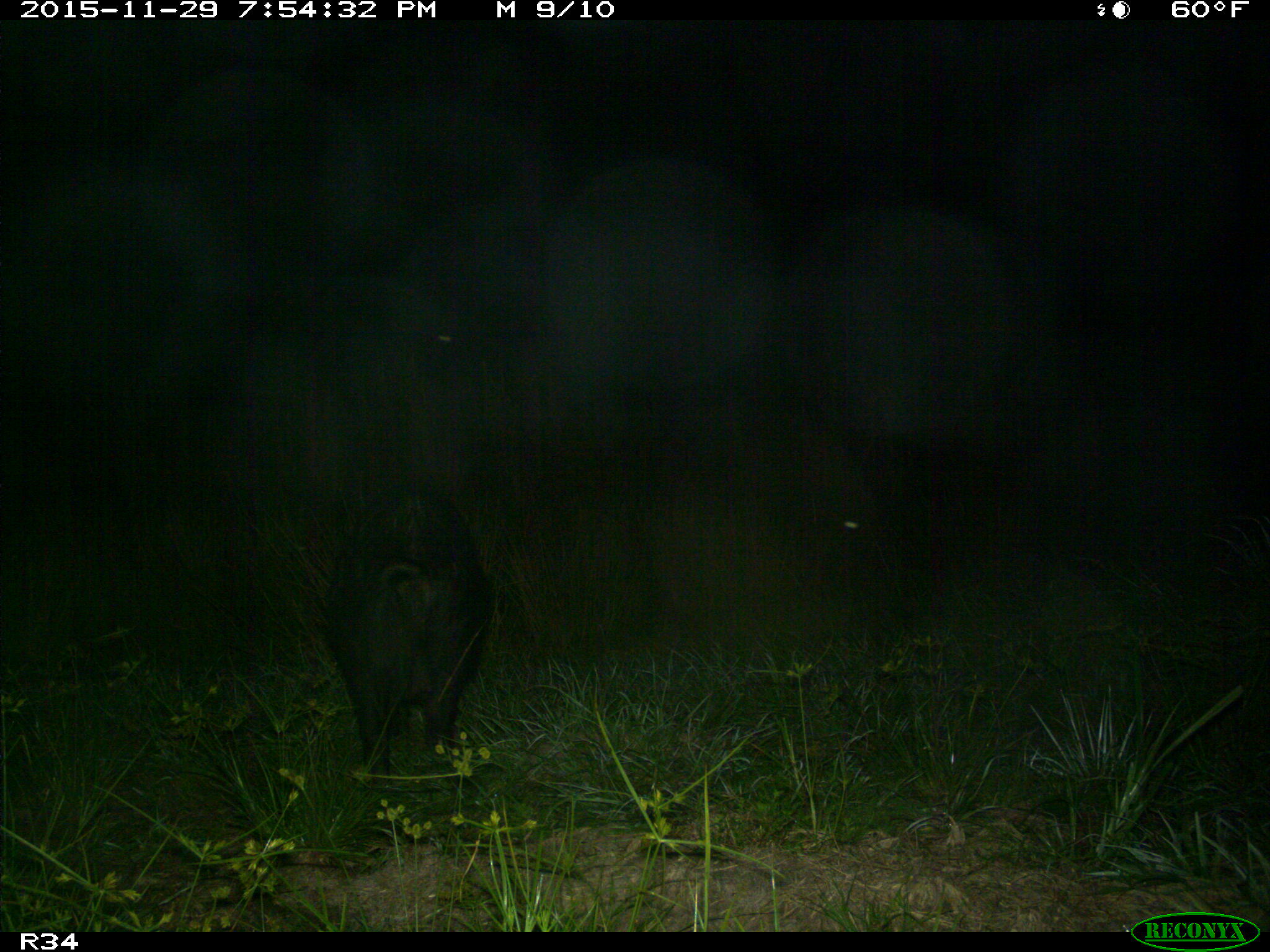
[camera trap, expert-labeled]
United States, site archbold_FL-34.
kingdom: Animalia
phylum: Chordata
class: Mammalia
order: Artiodactyla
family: Suidae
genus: Sus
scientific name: Sus scrofa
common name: wild boar